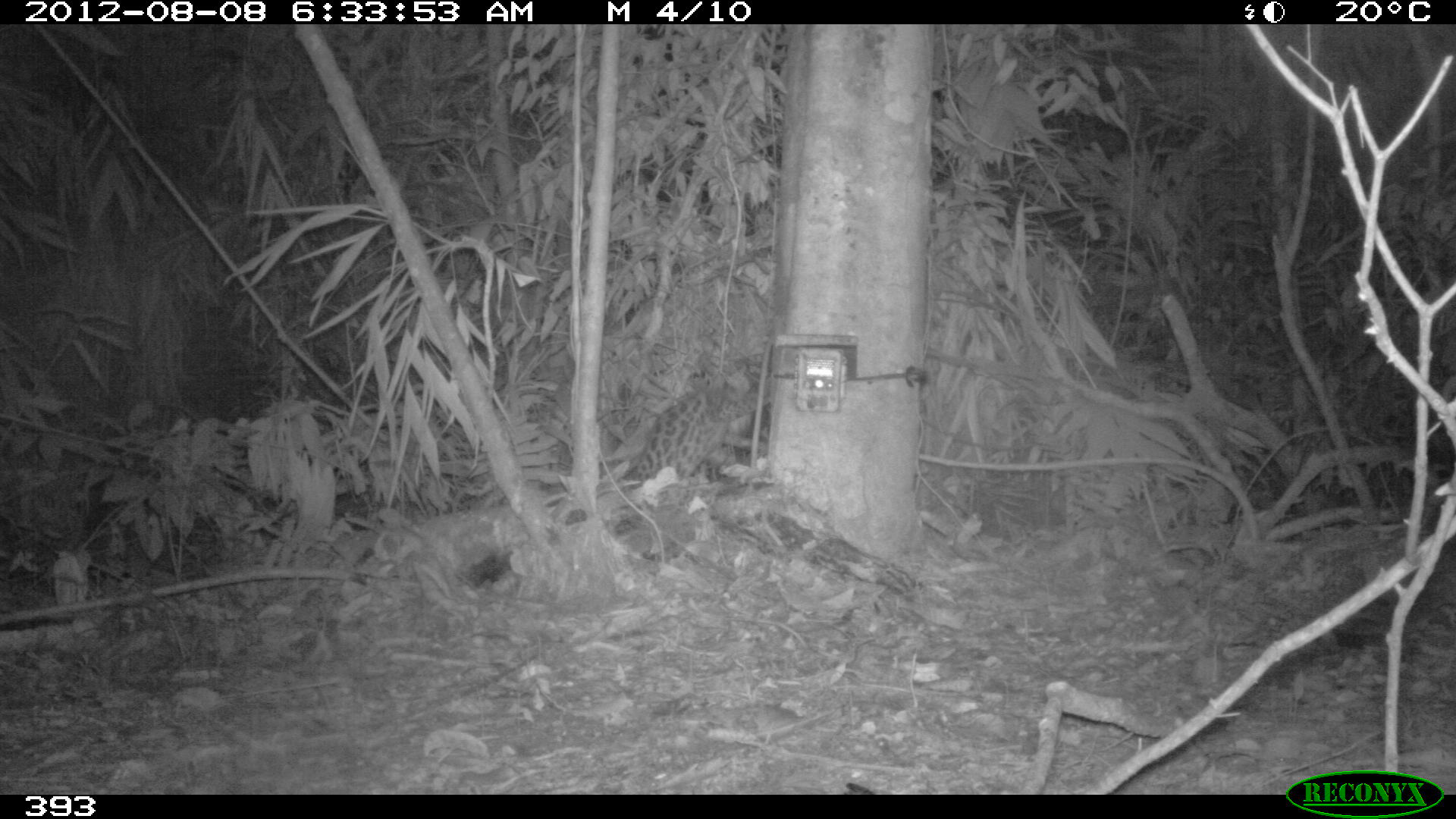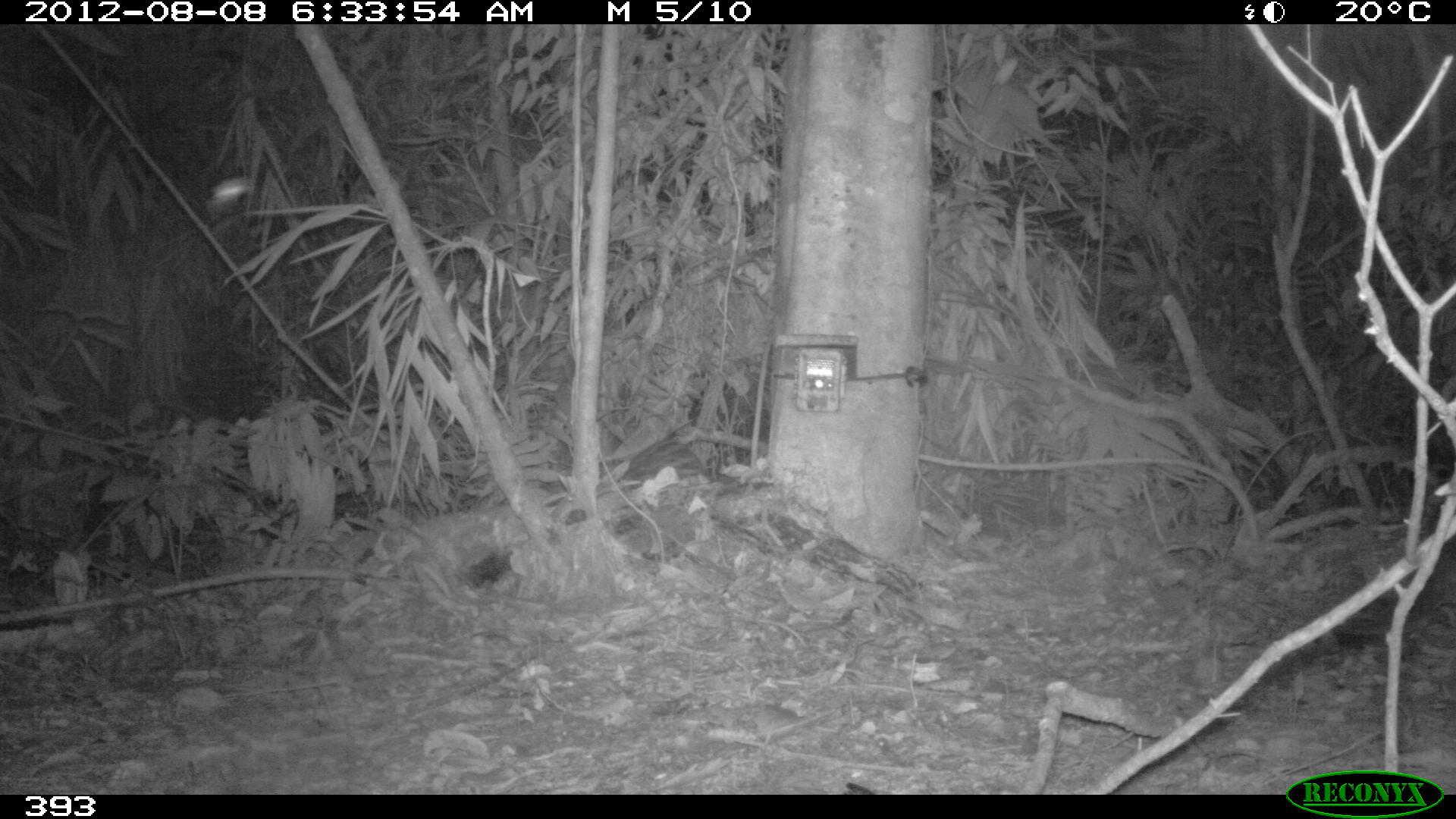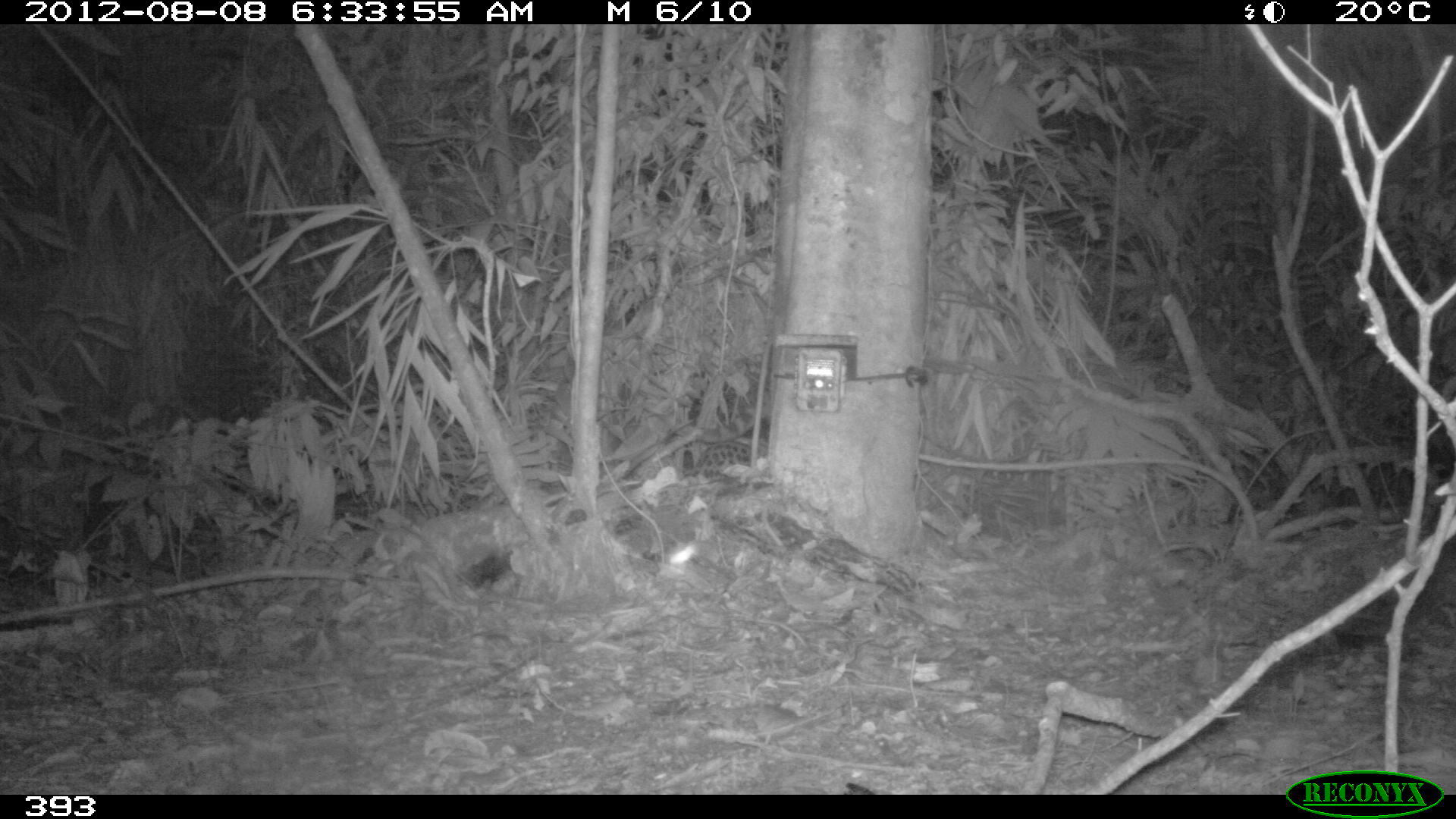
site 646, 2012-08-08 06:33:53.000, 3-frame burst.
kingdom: Animalia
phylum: Chordata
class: Mammalia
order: Carnivora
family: Felidae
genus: Leopardus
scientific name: Leopardus wiedii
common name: margay